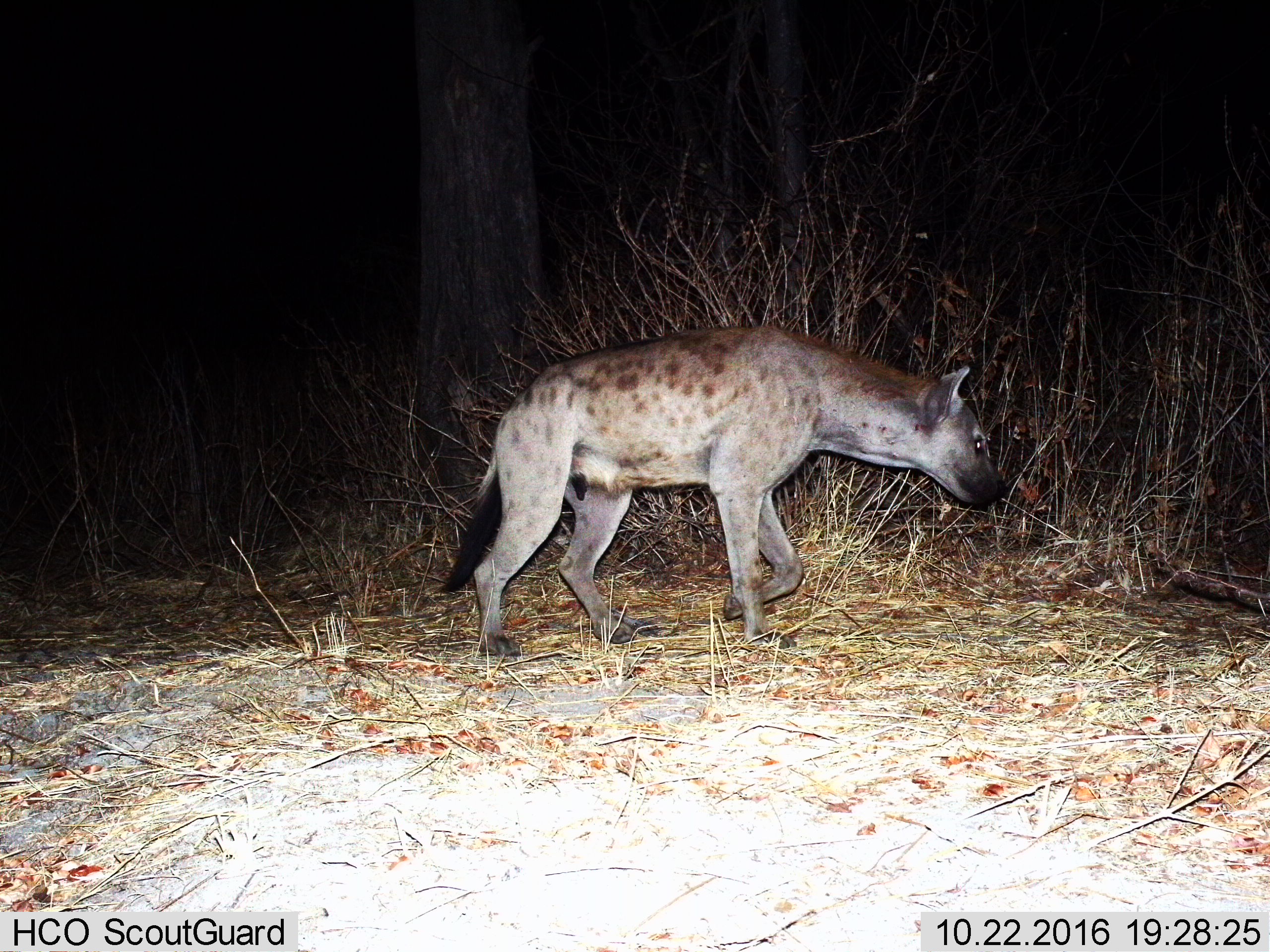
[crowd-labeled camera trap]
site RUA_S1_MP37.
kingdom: Animalia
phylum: Chordata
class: Mammalia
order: Carnivora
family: Hyaenidae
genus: Crocuta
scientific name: Crocuta crocuta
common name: spotted hyena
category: hyenaspotted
Hyenaspotted (spotted hyena) (Crocuta crocuta), count 1. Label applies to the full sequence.